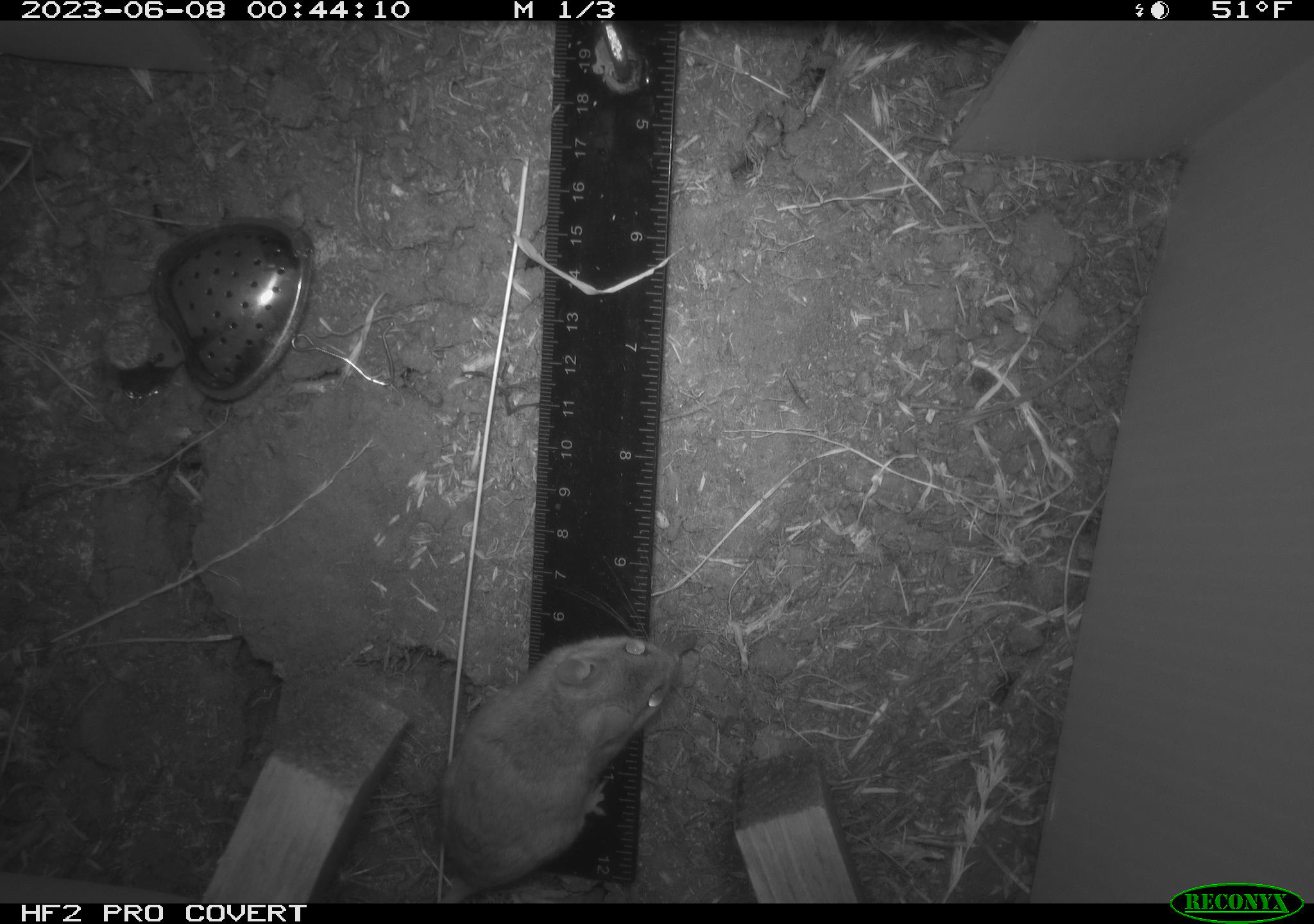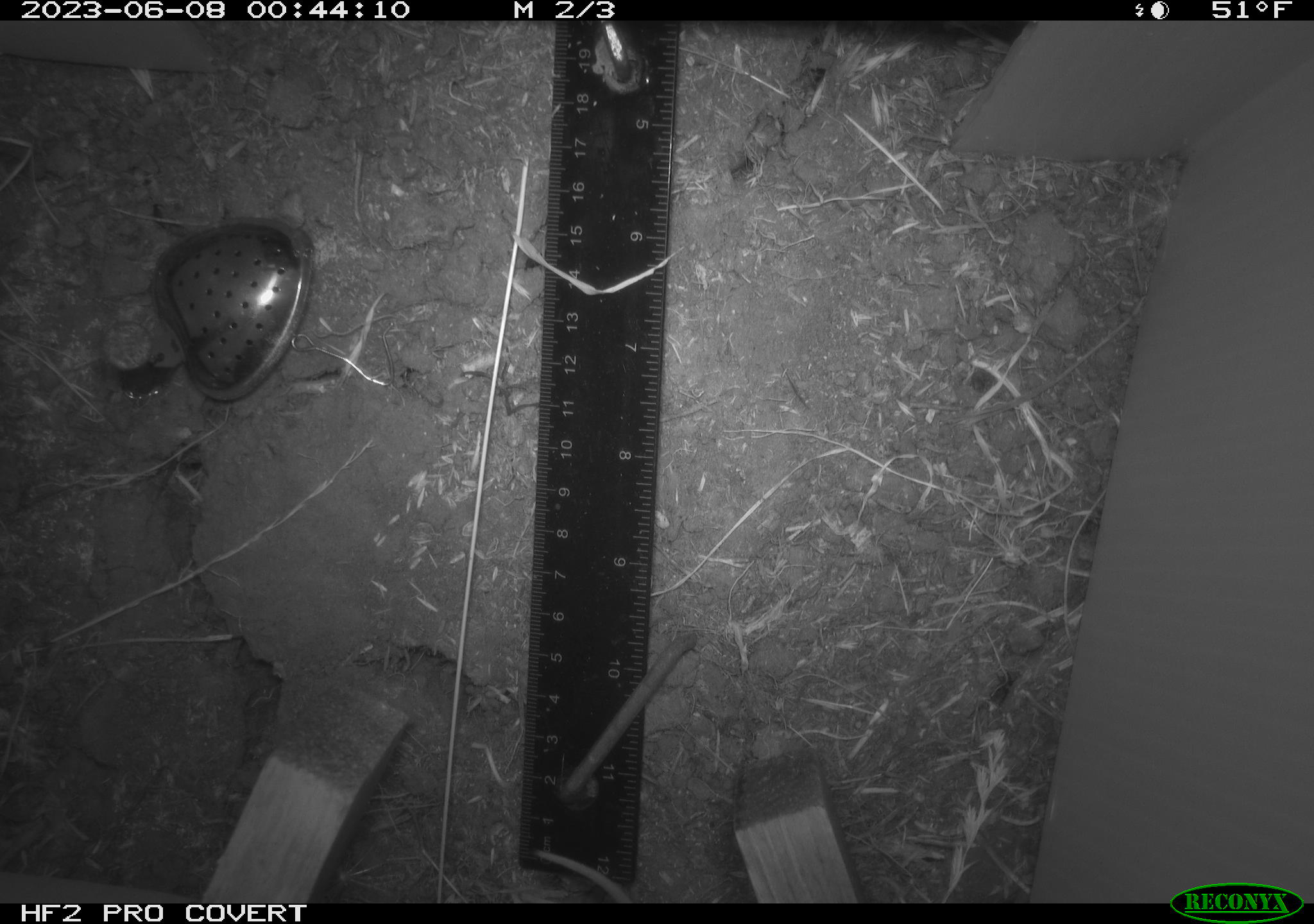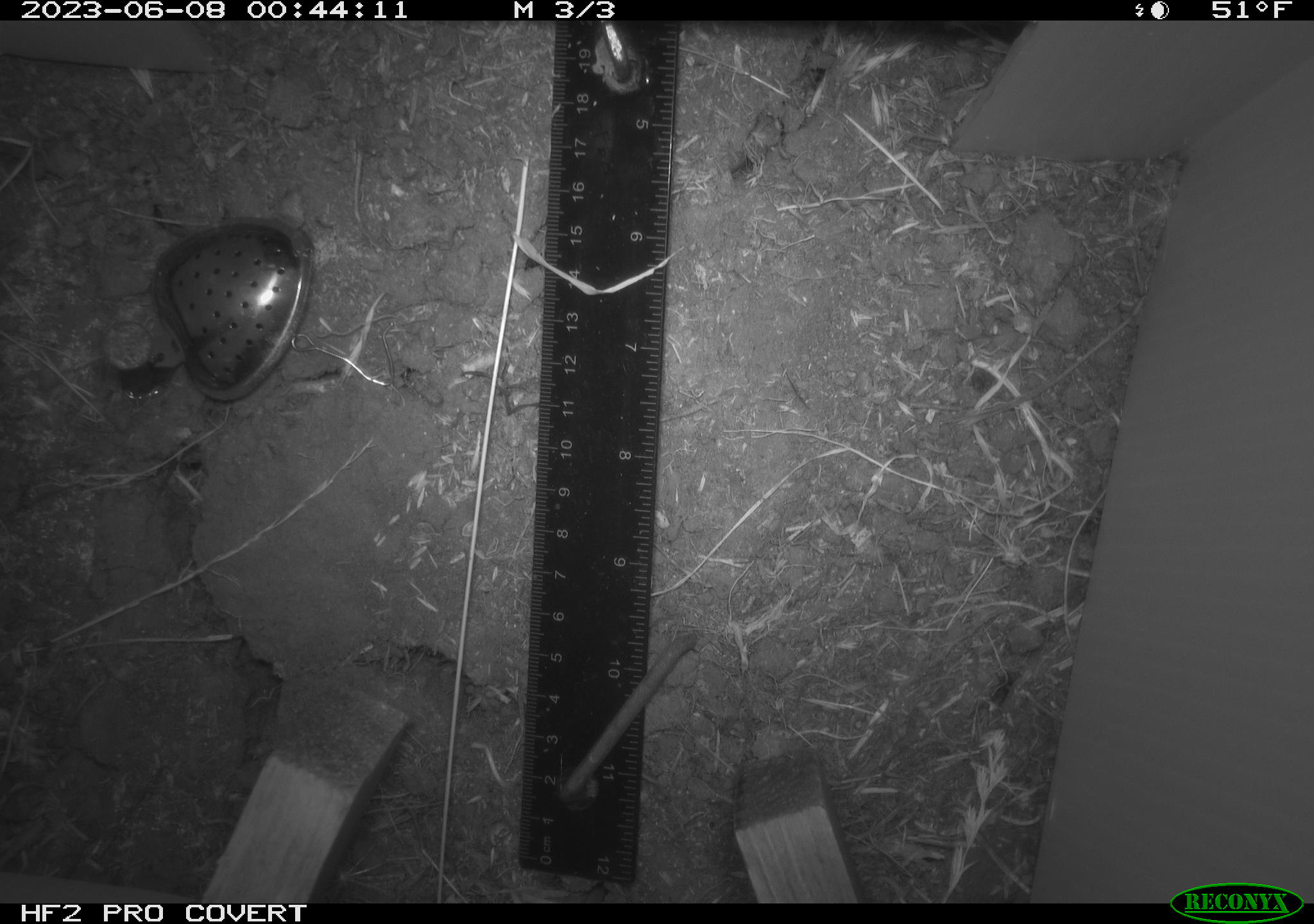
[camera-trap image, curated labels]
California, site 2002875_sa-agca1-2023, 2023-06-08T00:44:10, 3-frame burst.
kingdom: Animalia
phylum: Chordata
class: Mammalia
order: Rodentia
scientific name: Rodentia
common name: mouse species